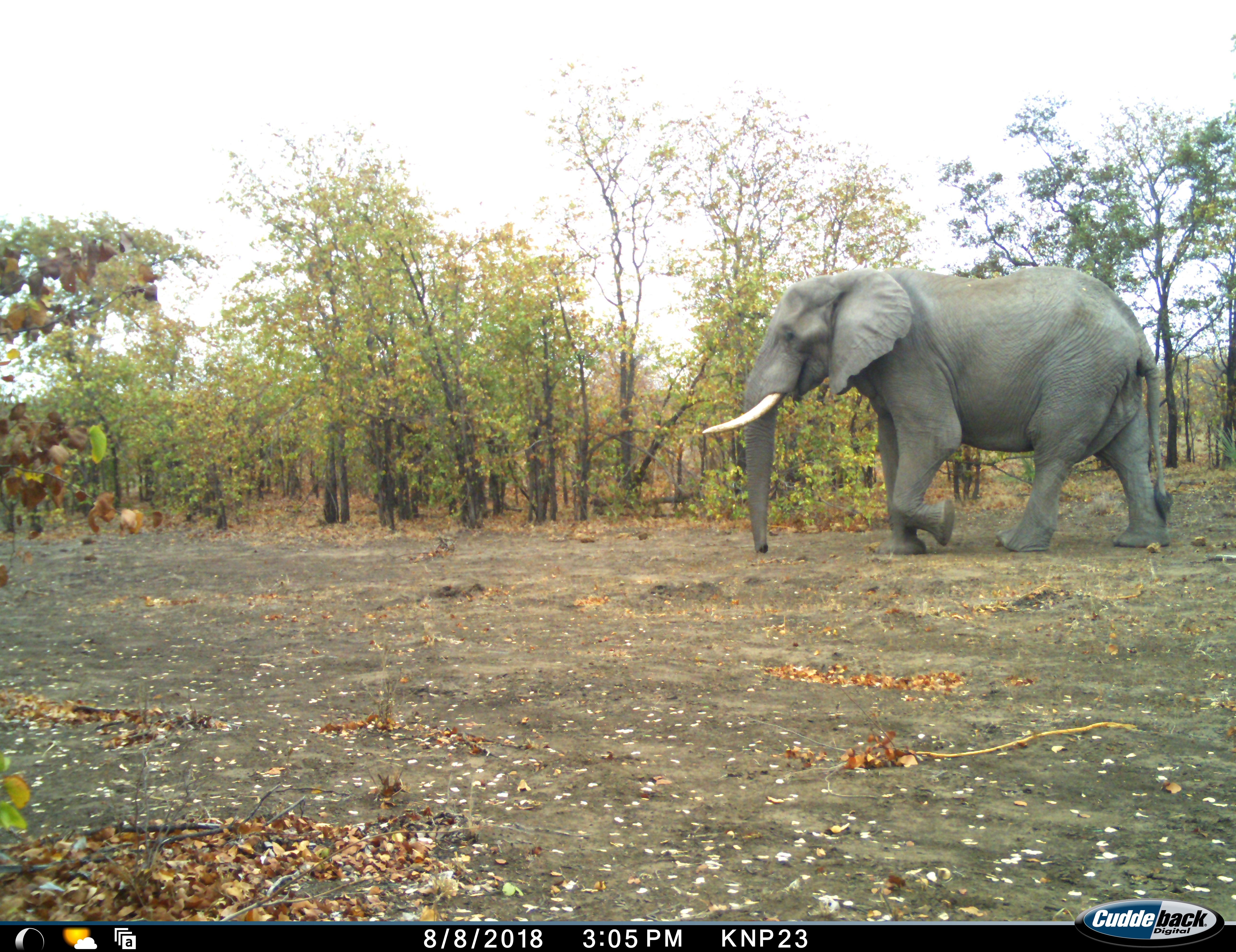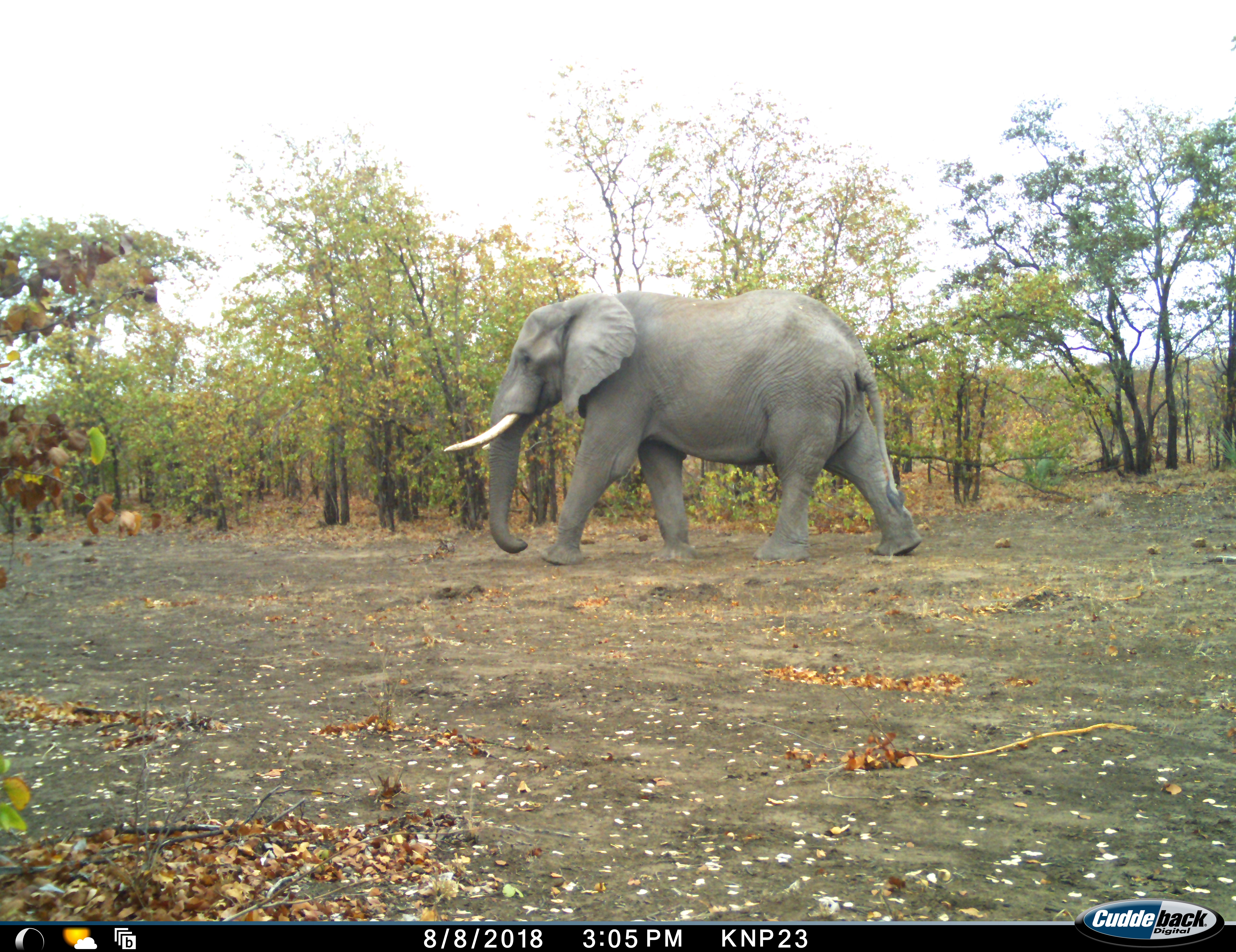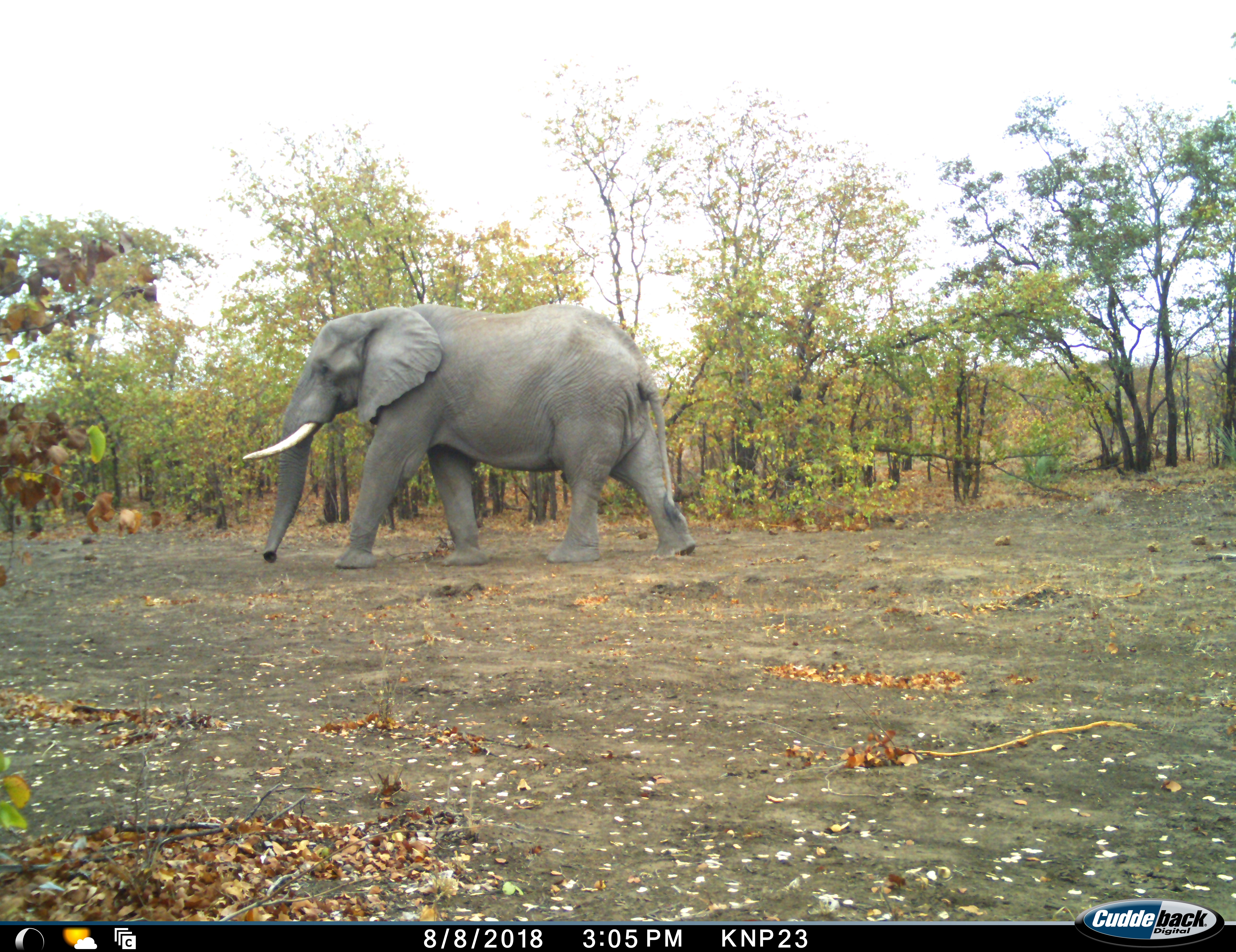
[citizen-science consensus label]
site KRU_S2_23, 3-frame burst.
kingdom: Animalia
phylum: Chordata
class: Mammalia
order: Proboscidea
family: Elephantidae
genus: Loxodonta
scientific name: Loxodonta africana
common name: african bush elephant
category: elephant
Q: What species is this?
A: Elephant (african bush elephant) (Loxodonta africana).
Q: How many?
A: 1.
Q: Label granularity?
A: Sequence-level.